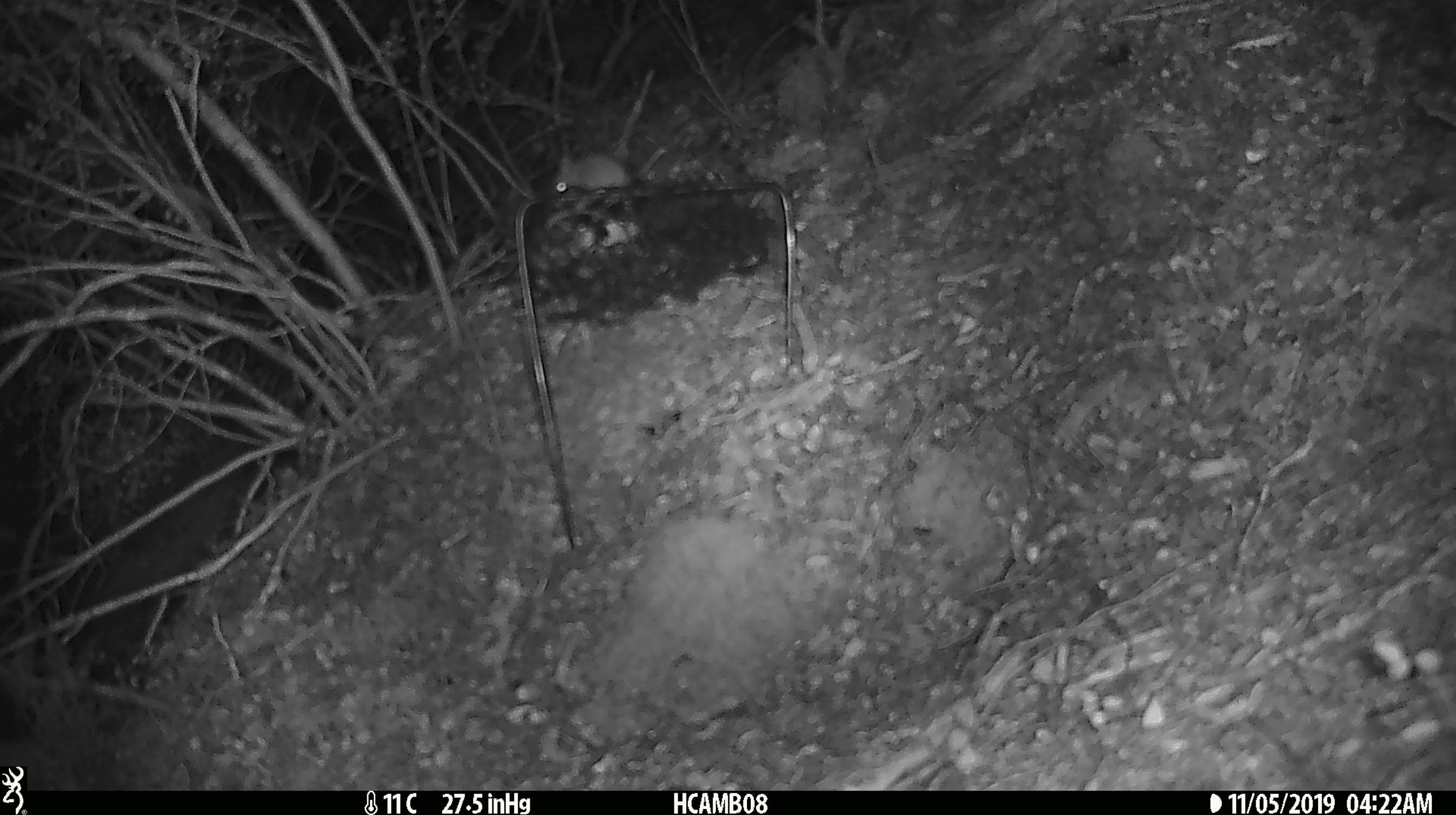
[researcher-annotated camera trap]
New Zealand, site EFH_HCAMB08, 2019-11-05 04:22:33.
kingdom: Animalia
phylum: Chordata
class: Mammalia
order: Rodentia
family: Muridae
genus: Mus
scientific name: Mus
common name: mouse